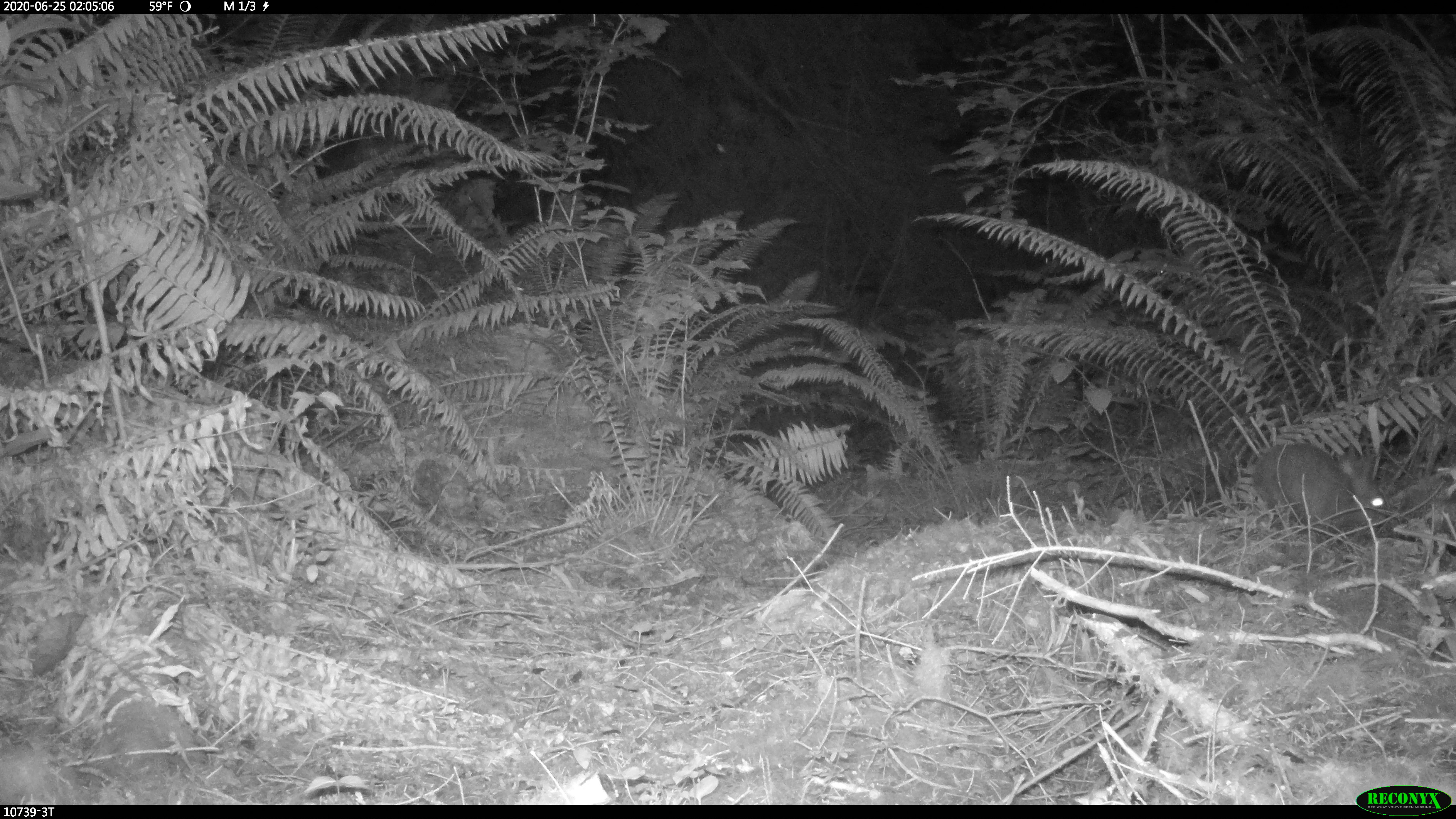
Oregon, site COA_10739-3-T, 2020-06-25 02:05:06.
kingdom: Animalia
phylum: Chordata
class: Mammalia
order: Lagomorpha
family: Leporidae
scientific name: Leporidae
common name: hares and rabbits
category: leporidae family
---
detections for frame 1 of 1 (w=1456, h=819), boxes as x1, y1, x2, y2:
leporidae family: 1251, 438, 1384, 545